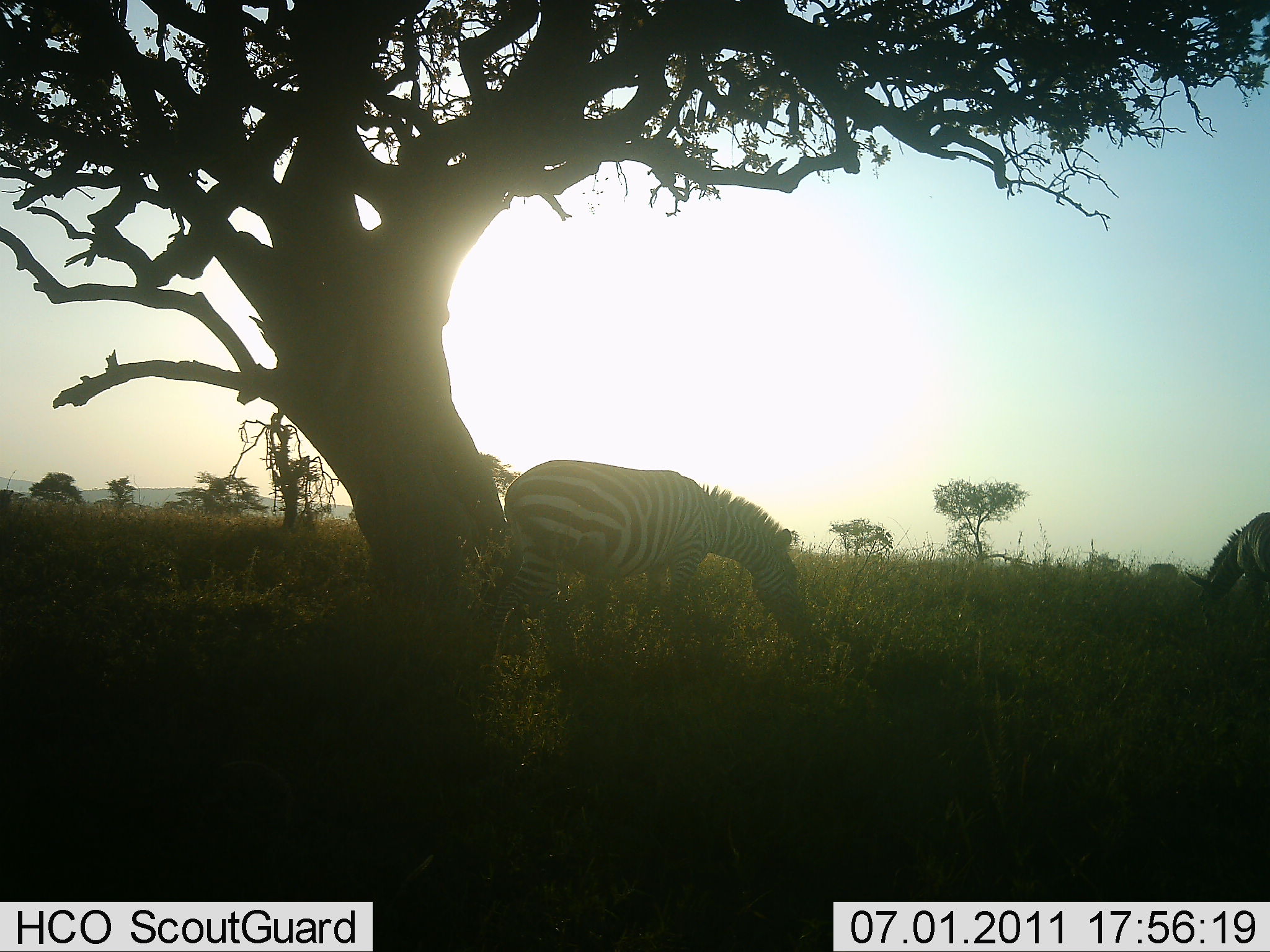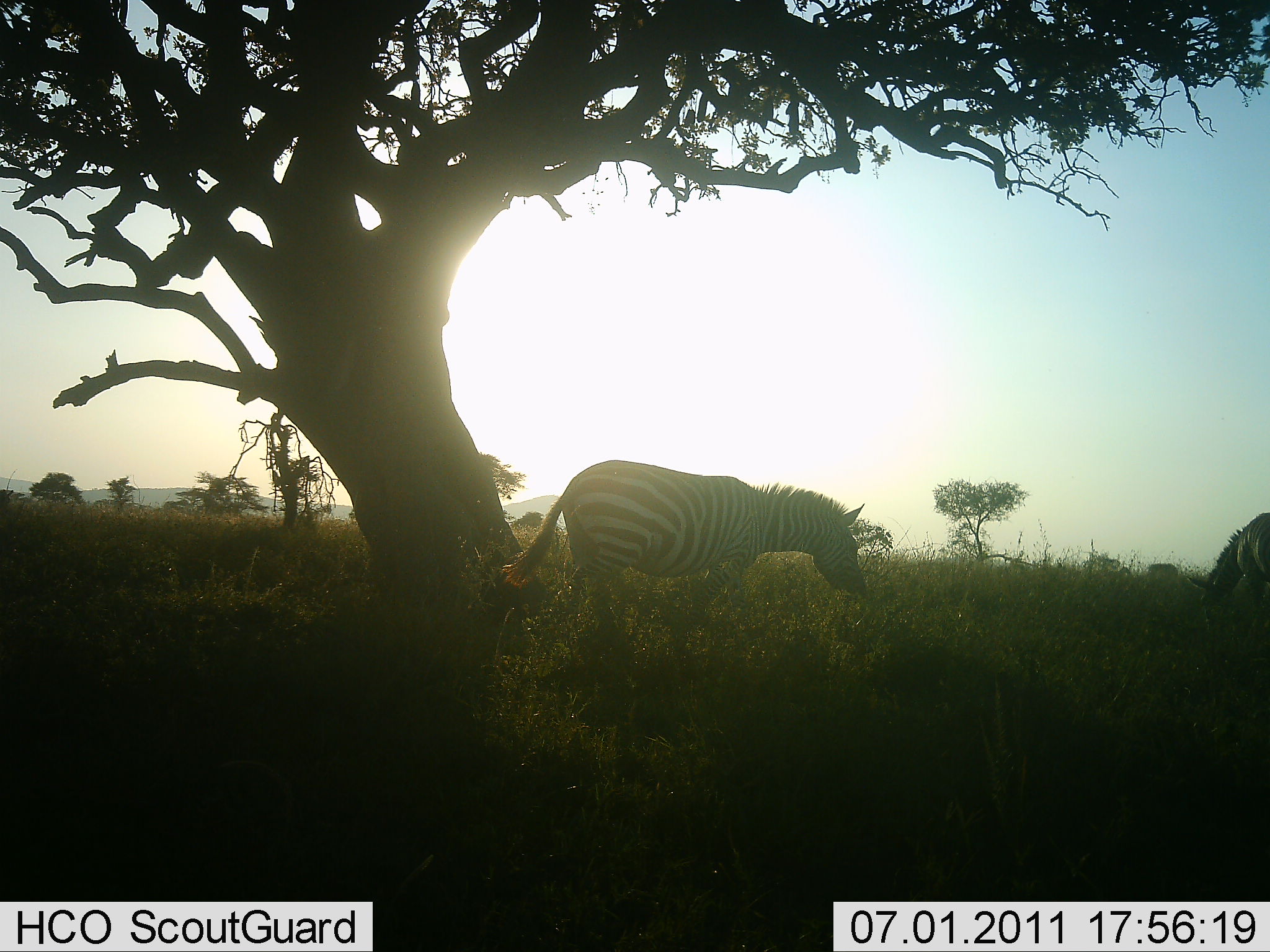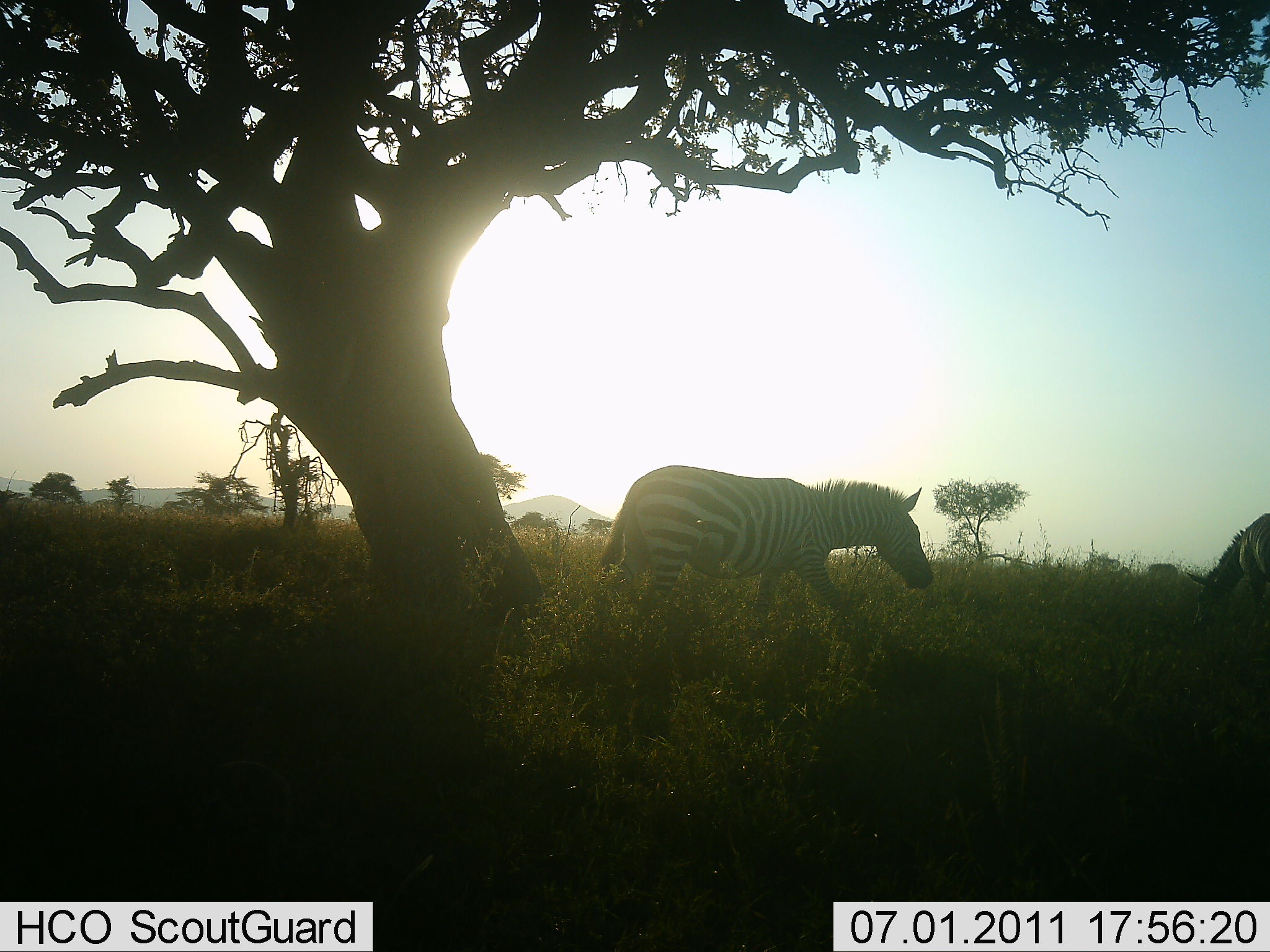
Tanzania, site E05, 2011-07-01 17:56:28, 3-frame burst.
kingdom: Animalia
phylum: Chordata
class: Mammalia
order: Perissodactyla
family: Equidae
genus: Equus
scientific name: Equus quagga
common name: plains zebra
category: zebra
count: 2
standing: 27%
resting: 0%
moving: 45%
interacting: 0%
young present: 0%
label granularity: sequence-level